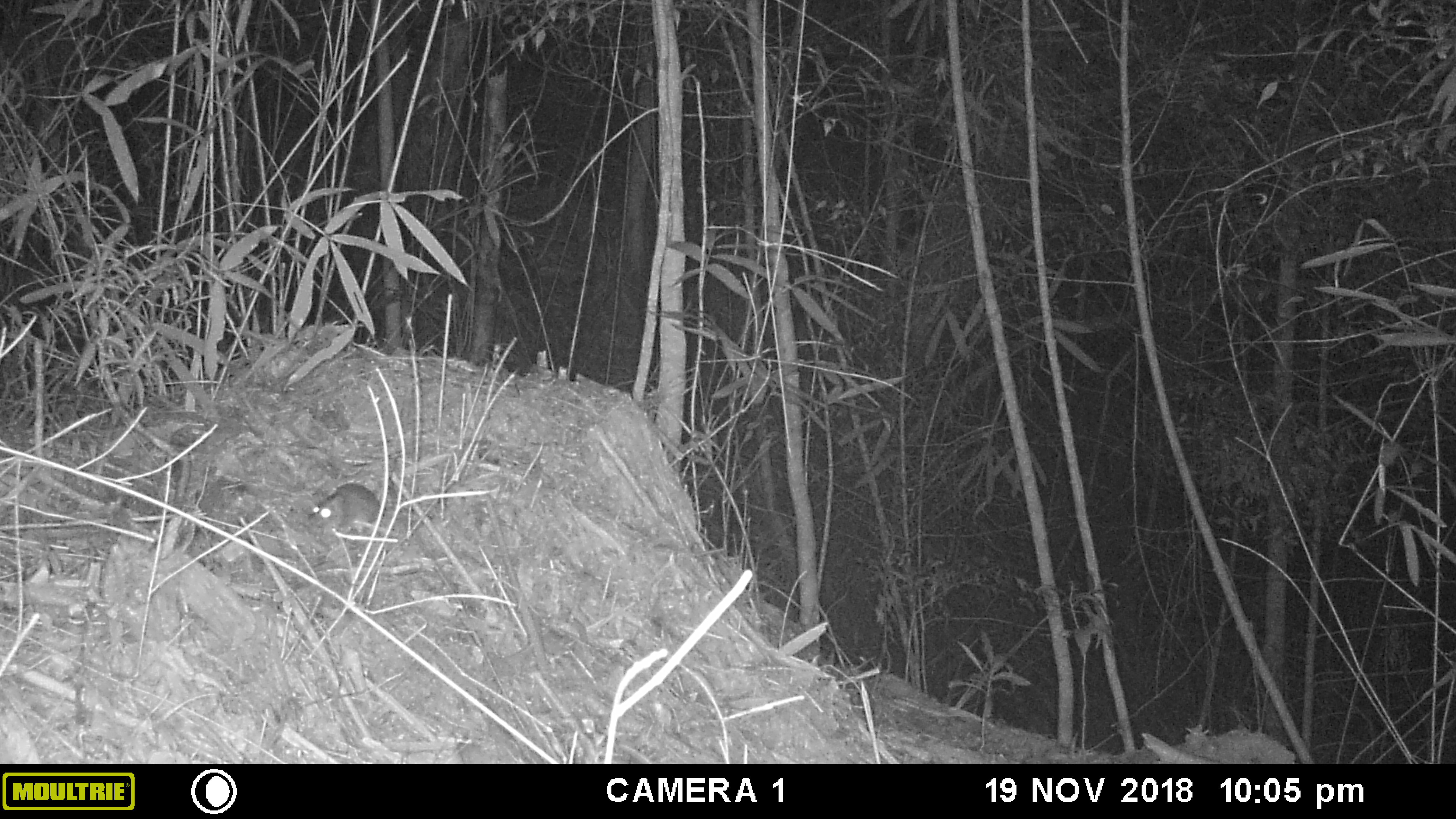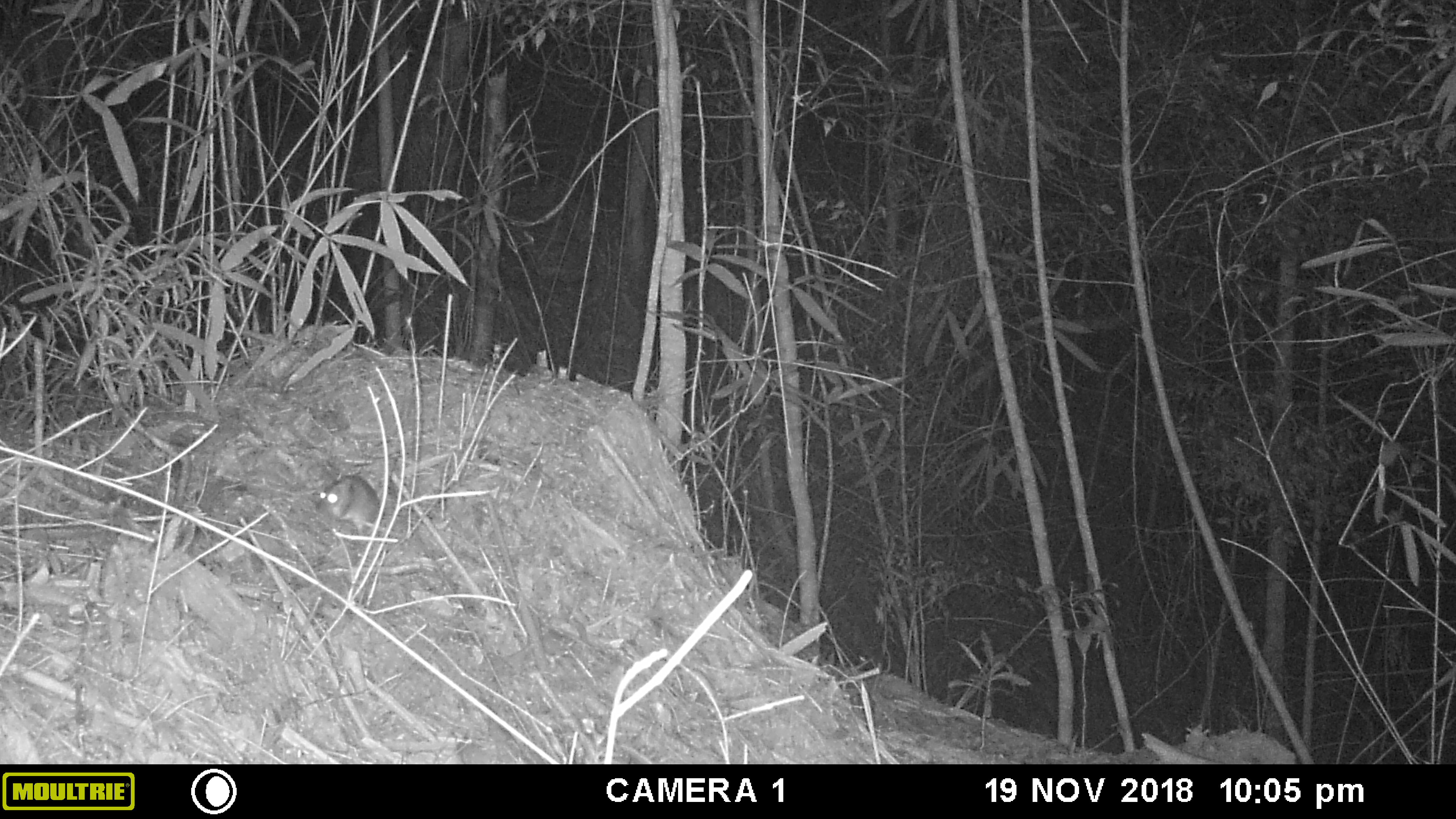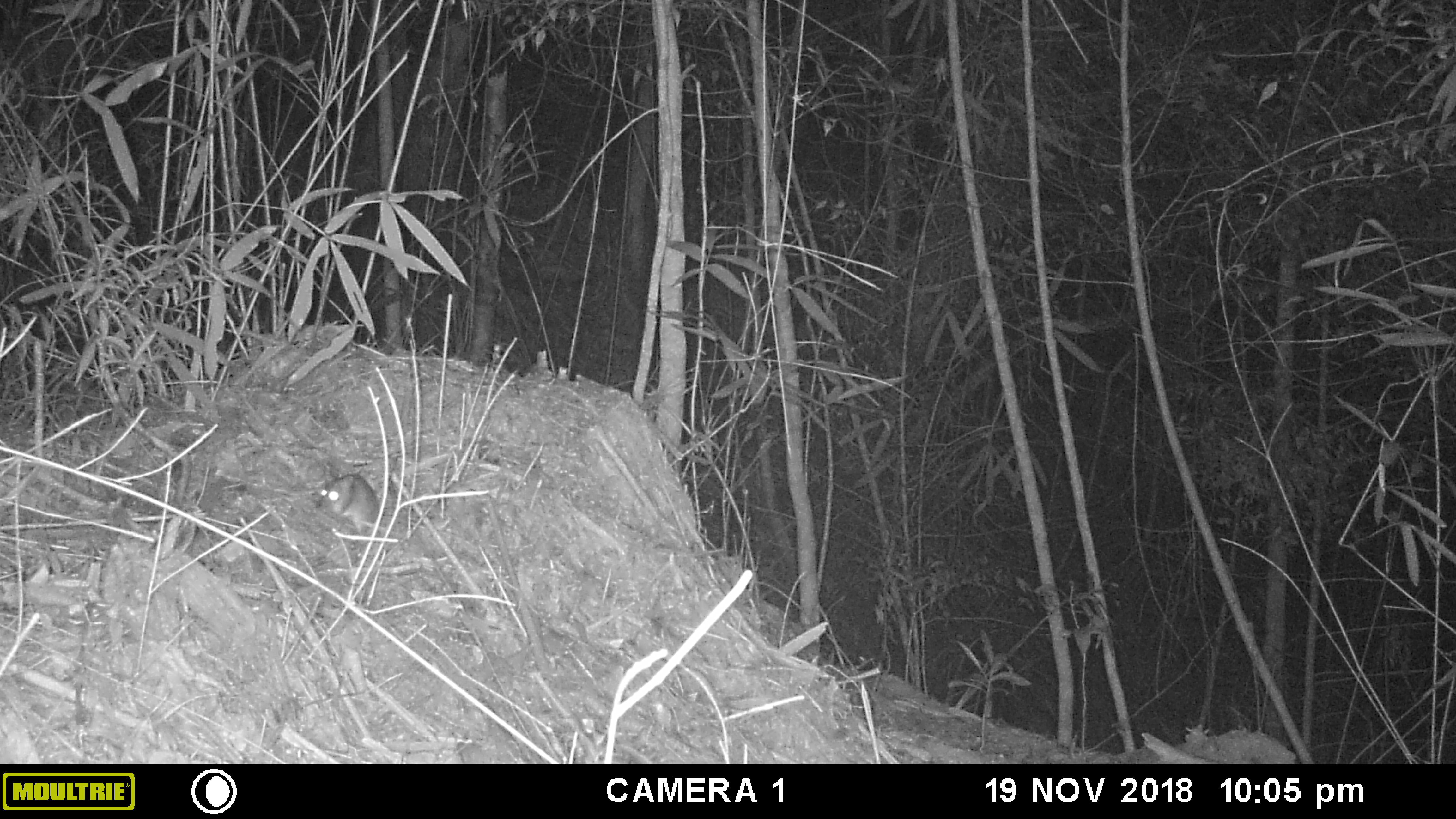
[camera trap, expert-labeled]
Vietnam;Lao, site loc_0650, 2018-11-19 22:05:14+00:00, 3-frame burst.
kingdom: Animalia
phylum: Chordata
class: Mammalia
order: Rodentia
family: Muridae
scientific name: Muridae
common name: old-world mice and rats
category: unidentified murid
Unidentified murid (old-world mice and rats) (Muridae). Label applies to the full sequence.